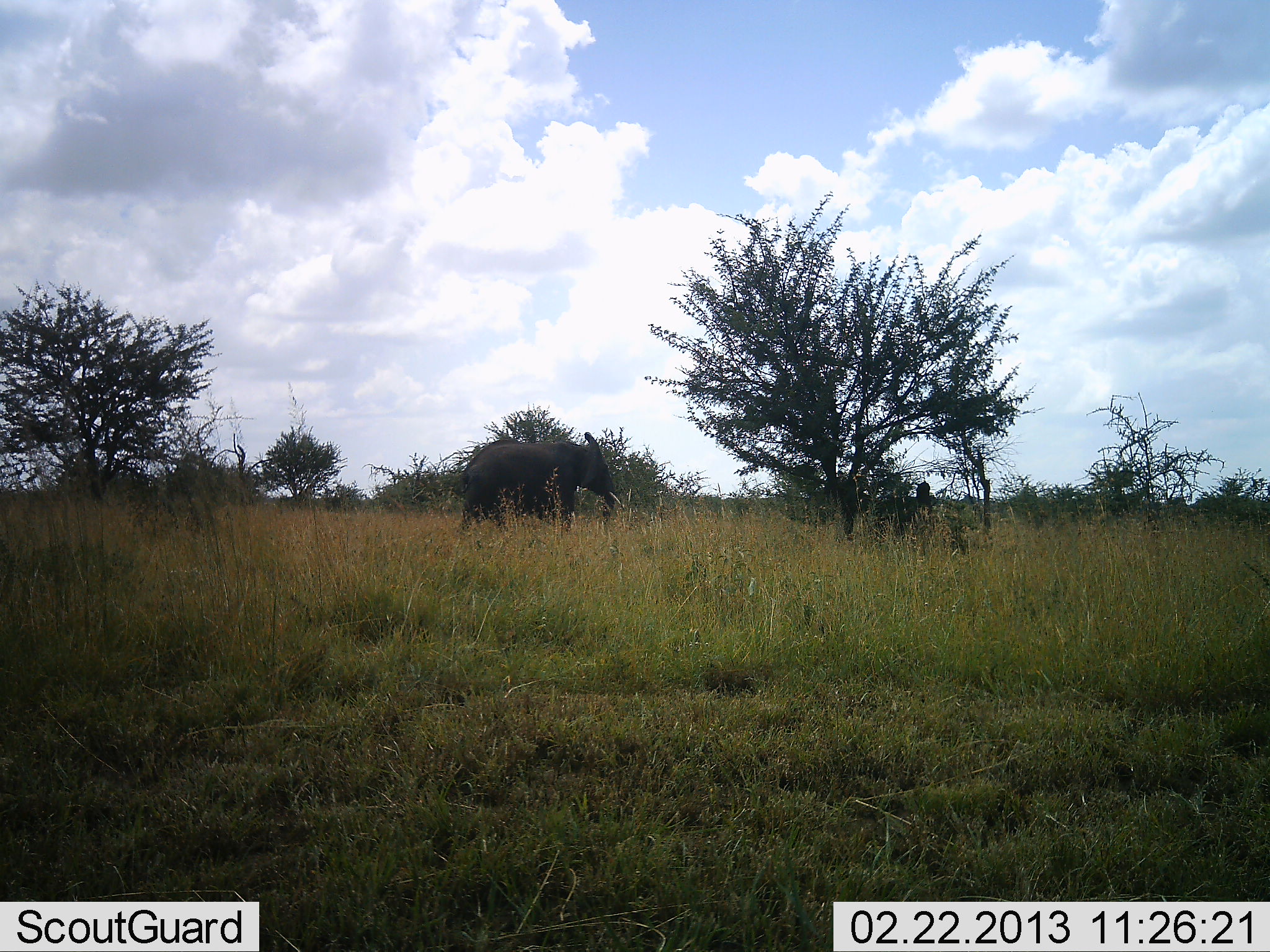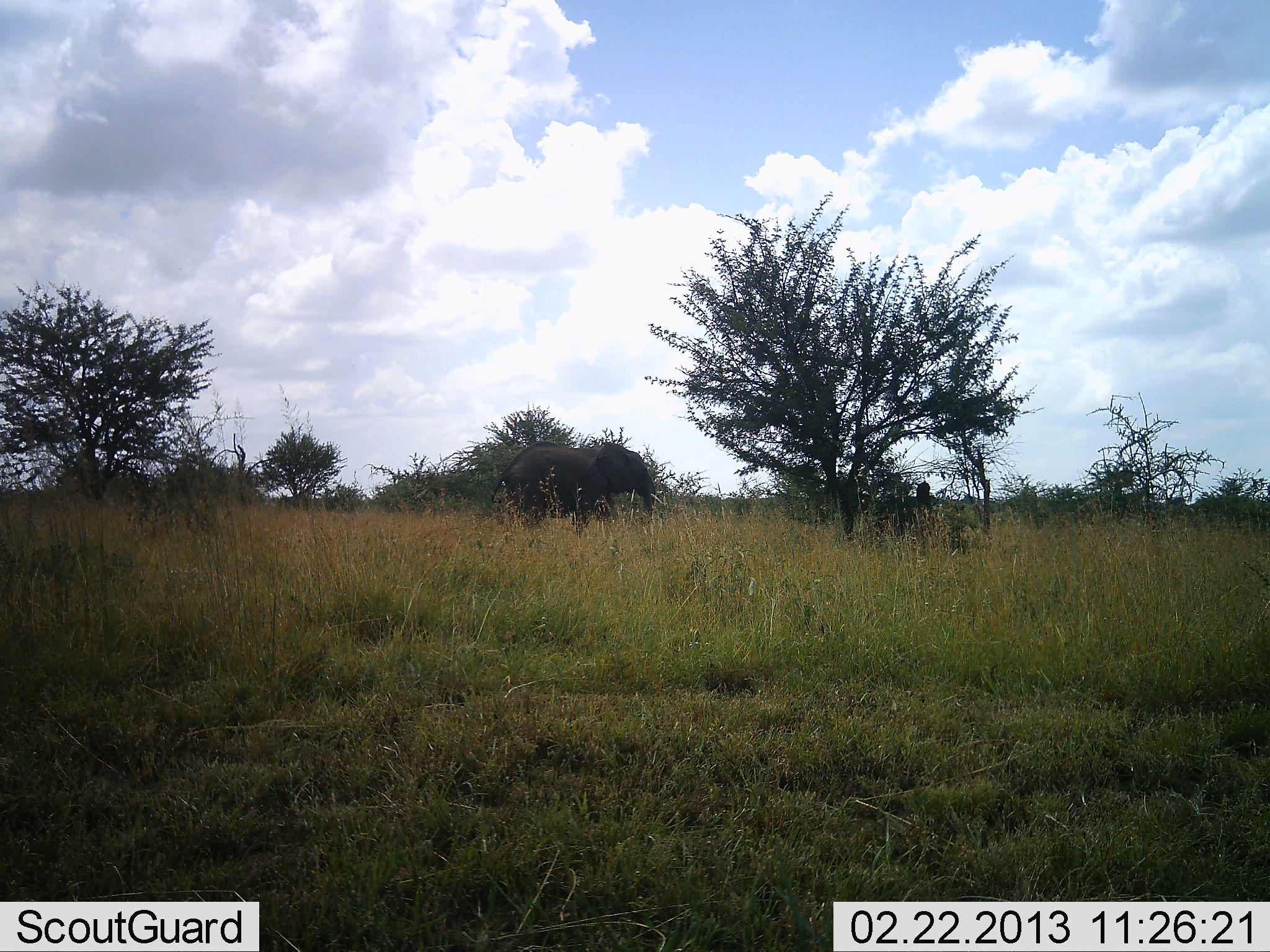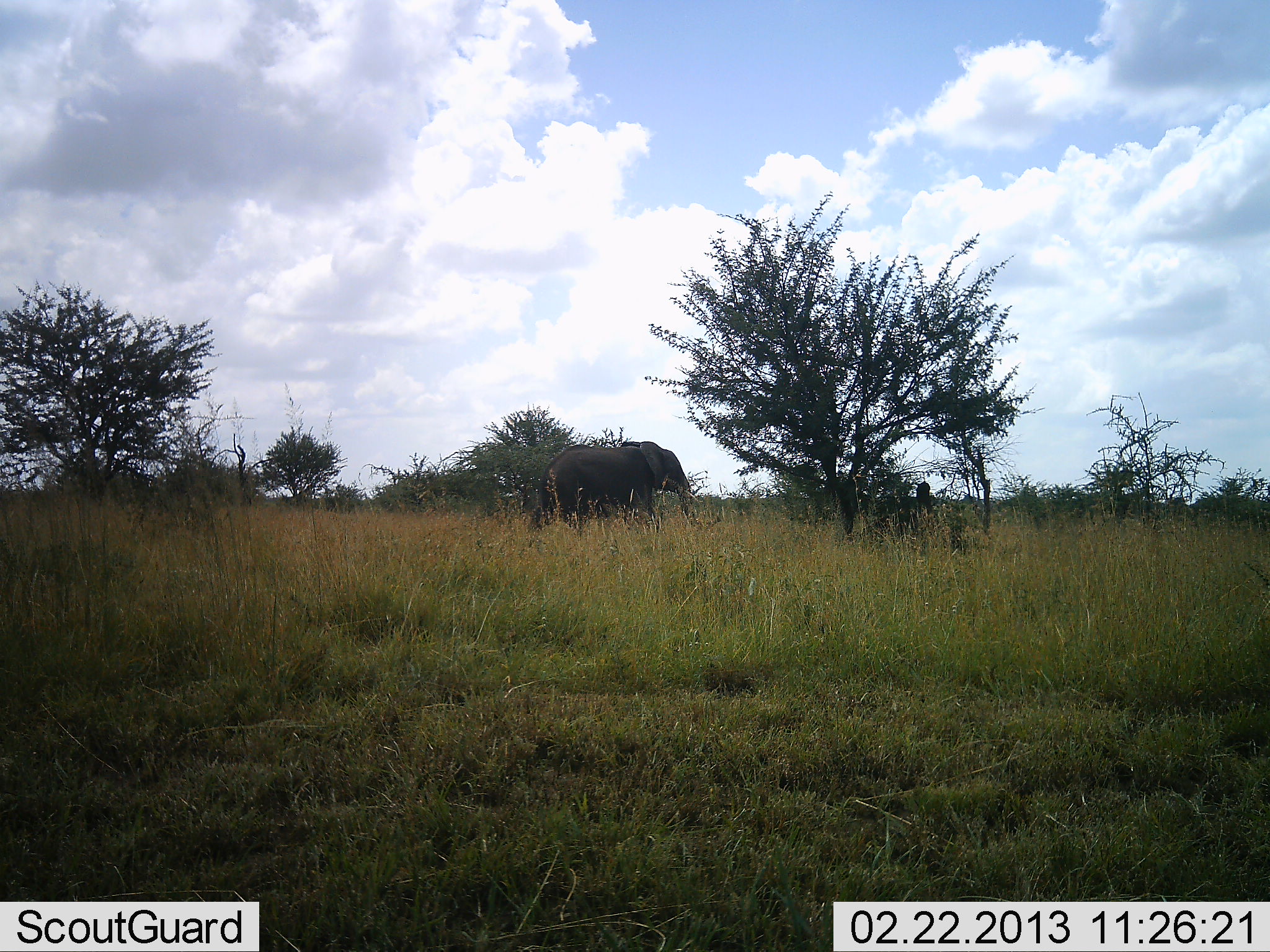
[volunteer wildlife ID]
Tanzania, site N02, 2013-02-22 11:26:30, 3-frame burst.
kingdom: Animalia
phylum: Chordata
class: Mammalia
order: Proboscidea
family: Elephantidae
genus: Loxodonta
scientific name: Loxodonta africana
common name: african bush elephant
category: elephant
Elephant (african bush elephant) (Loxodonta africana), count 1. Behavior (volunteer vote fractions): standing 0%, resting 0%, moving 96%, interacting 0%. Young present (vote fraction): 0%. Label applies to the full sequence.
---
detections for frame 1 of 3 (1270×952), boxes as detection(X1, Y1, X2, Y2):
animal: detection(457, 431, 618, 530)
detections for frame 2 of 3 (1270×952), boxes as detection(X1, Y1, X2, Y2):
animal: detection(489, 440, 658, 539)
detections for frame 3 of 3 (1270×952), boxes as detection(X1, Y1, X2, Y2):
animal: detection(539, 439, 700, 538)